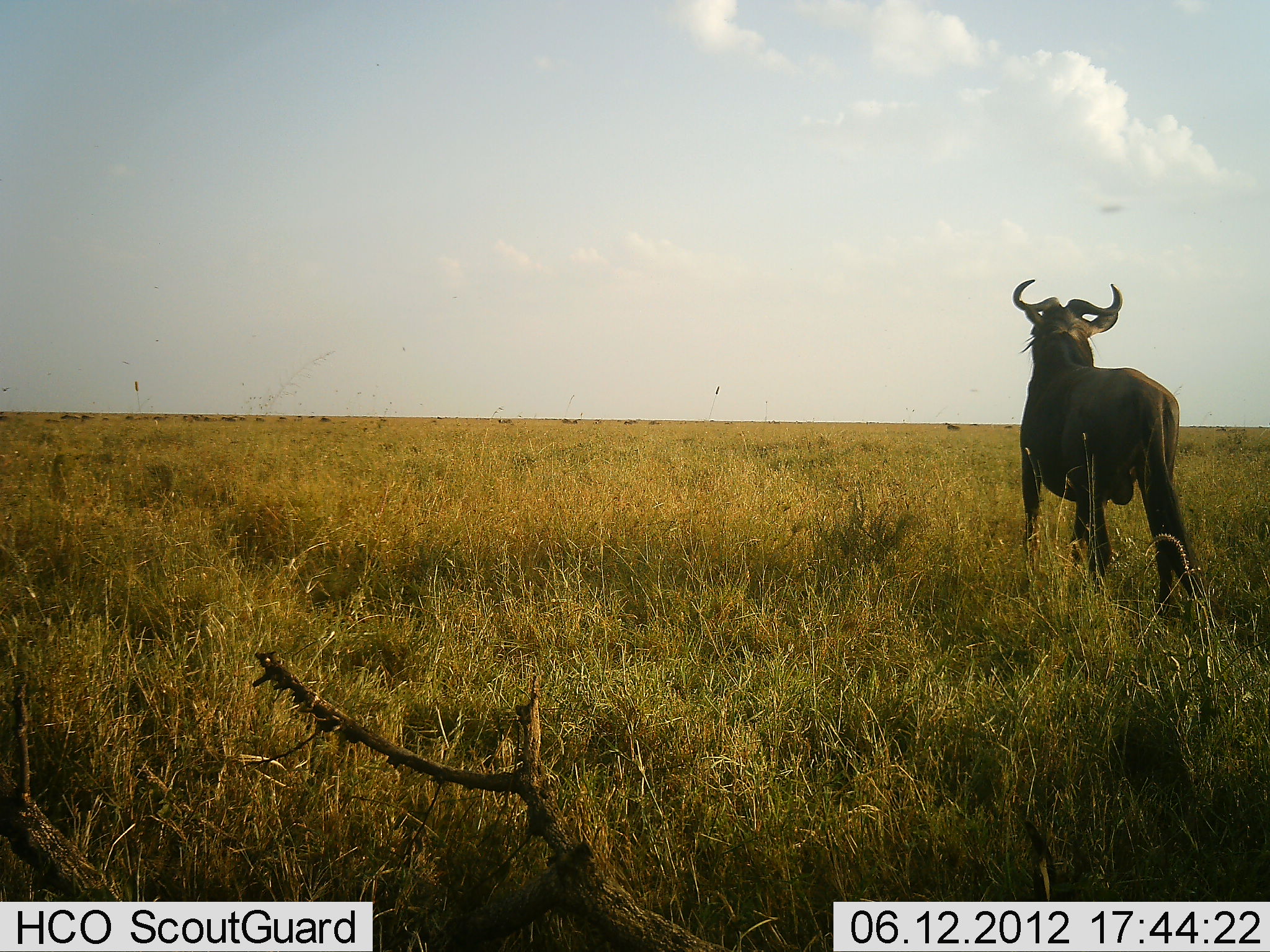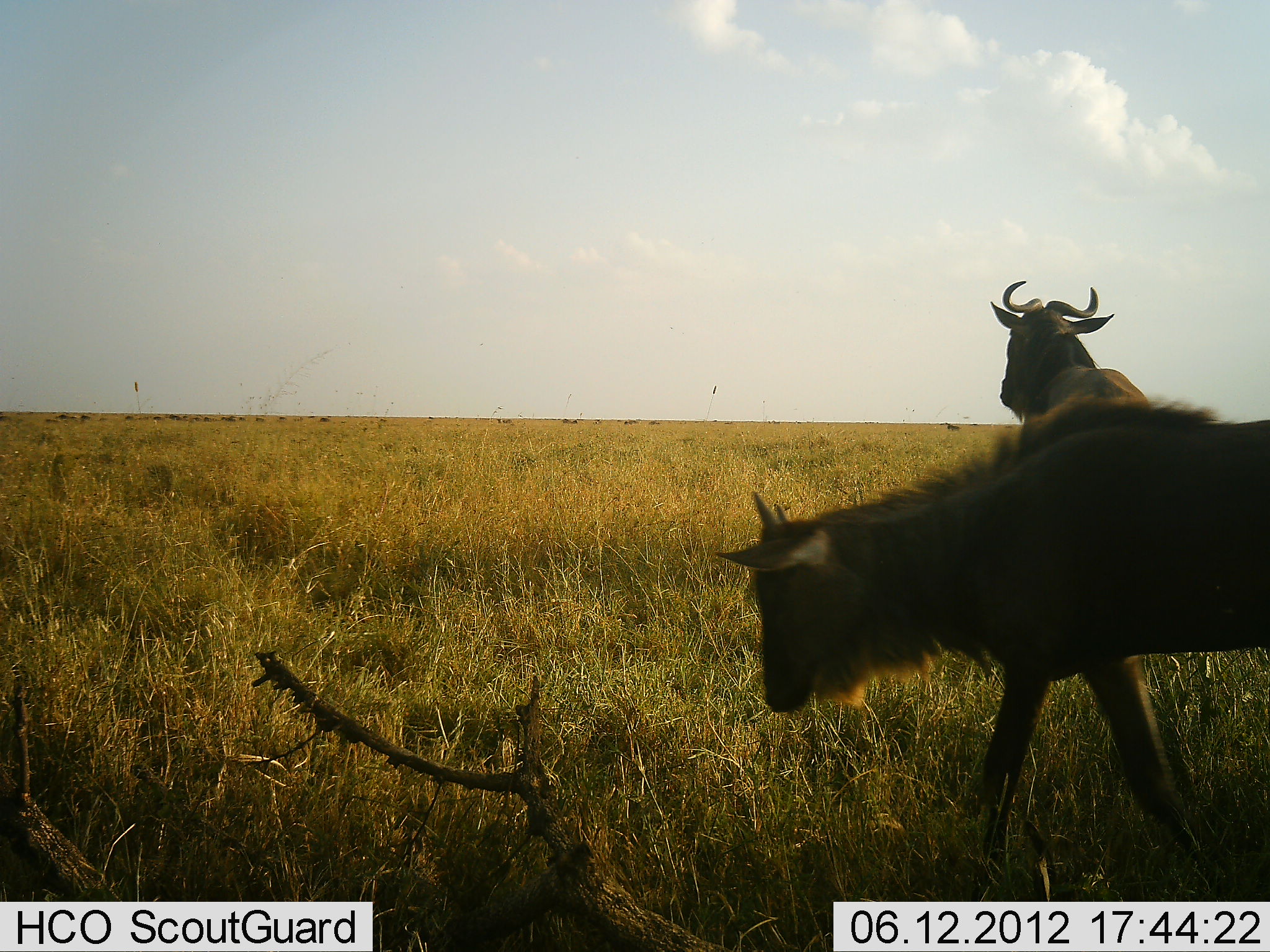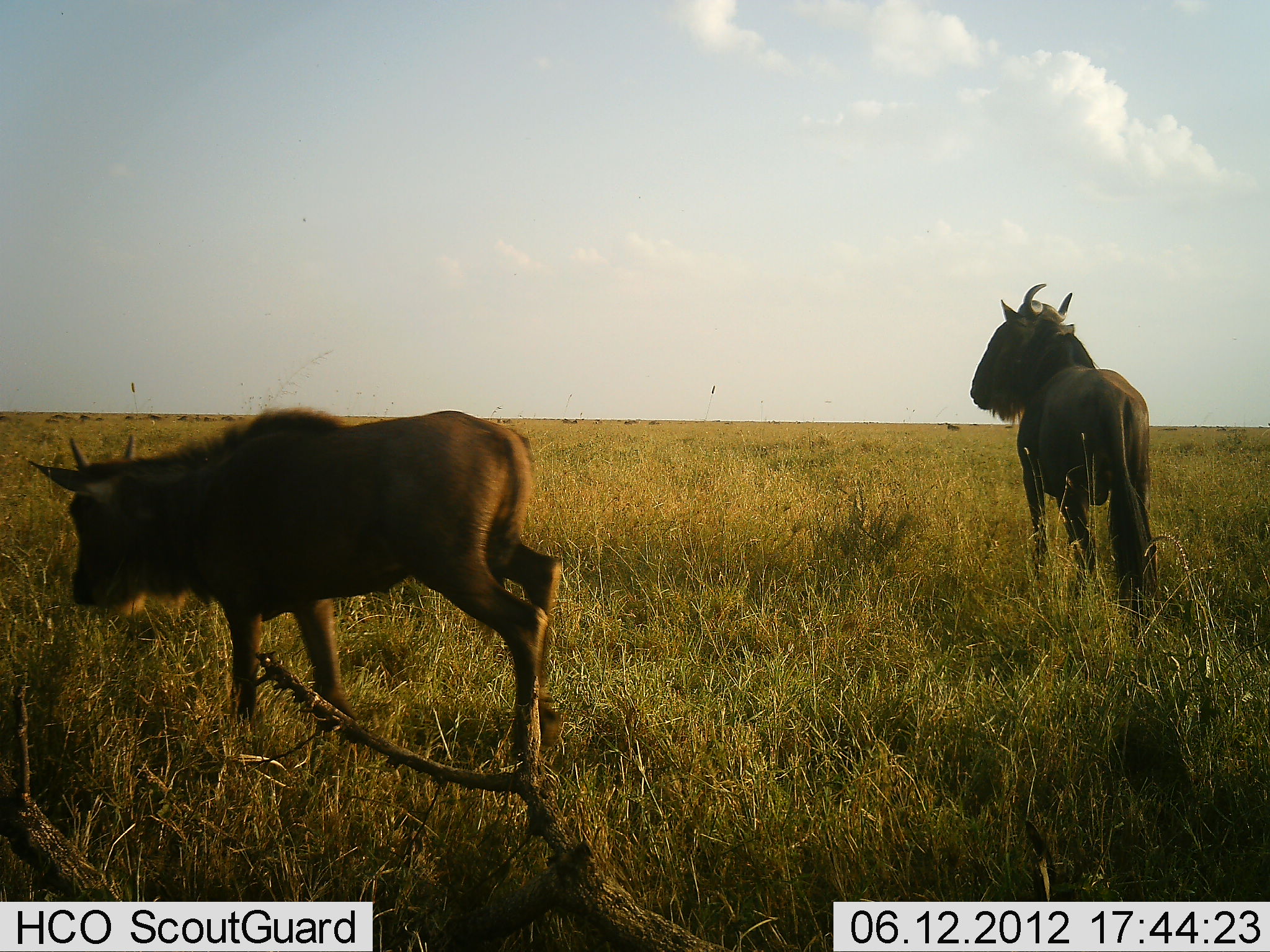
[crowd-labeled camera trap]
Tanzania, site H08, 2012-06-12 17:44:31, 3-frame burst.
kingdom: Animalia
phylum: Chordata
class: Mammalia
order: Artiodactyla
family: Bovidae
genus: Connochaetes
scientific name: Connochaetes taurinus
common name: blue wildebeest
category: wildebeest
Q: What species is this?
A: Wildebeest (blue wildebeest) (Connochaetes taurinus).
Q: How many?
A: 2.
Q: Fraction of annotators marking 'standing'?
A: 60%.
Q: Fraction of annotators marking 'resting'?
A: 10%.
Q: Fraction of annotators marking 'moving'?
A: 80%.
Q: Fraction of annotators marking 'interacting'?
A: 0%.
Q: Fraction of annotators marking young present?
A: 40%.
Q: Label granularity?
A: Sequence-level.